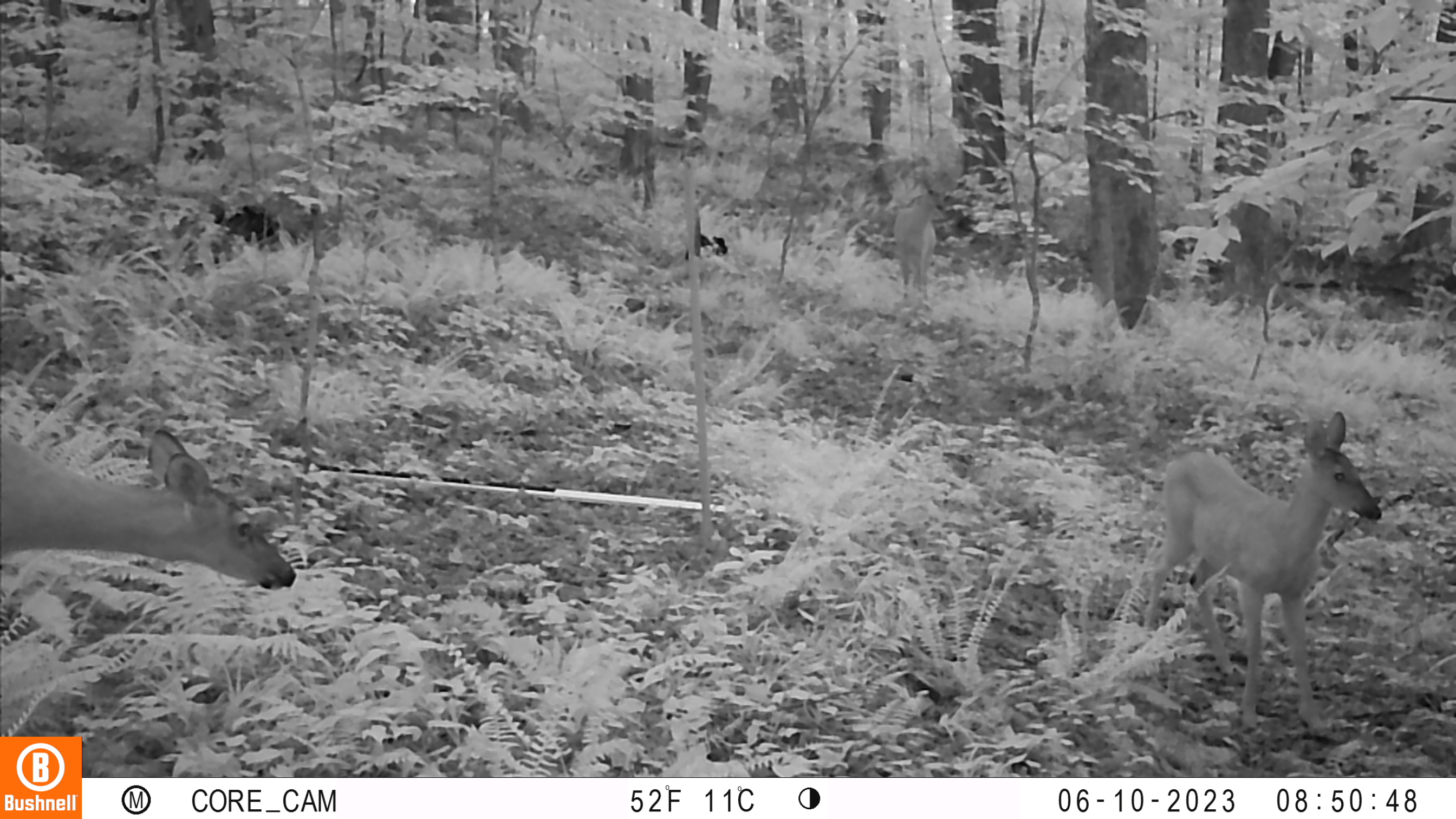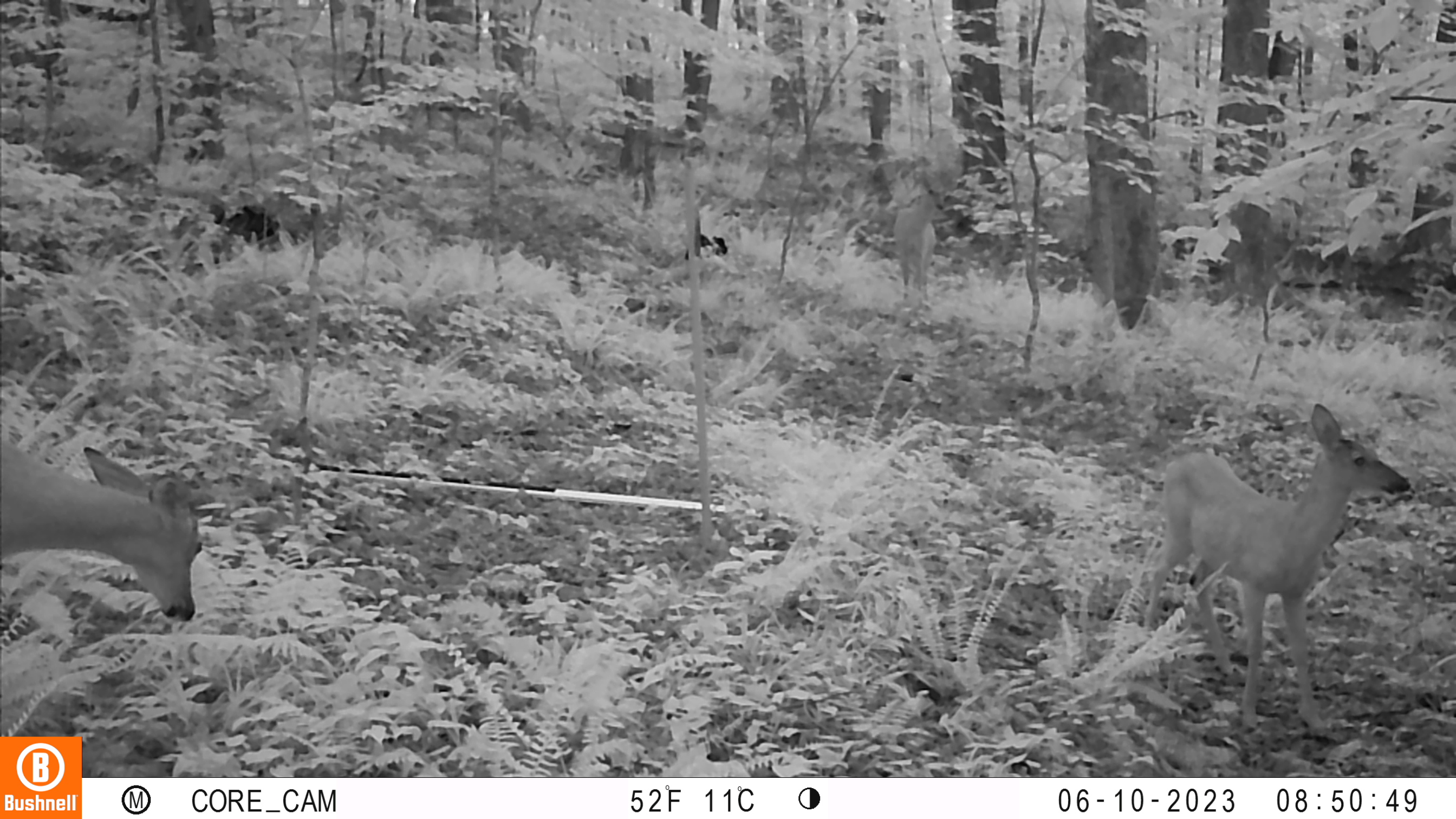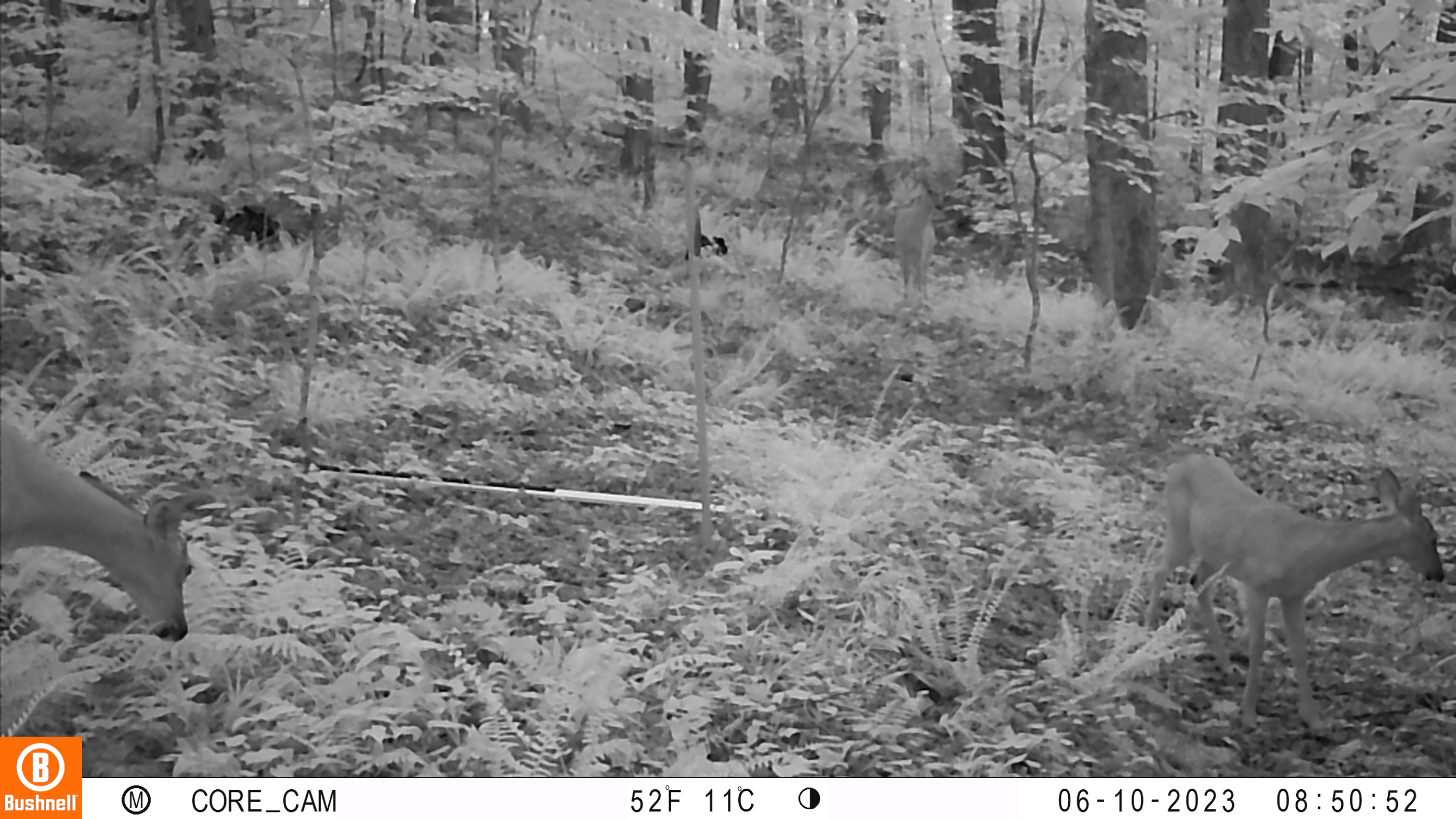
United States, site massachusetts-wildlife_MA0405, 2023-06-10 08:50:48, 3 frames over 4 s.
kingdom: Animalia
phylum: Chordata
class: Mammalia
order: Artiodactyla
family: Cervidae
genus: Odocoileus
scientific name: Odocoileus virginianus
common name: white-tailed deer